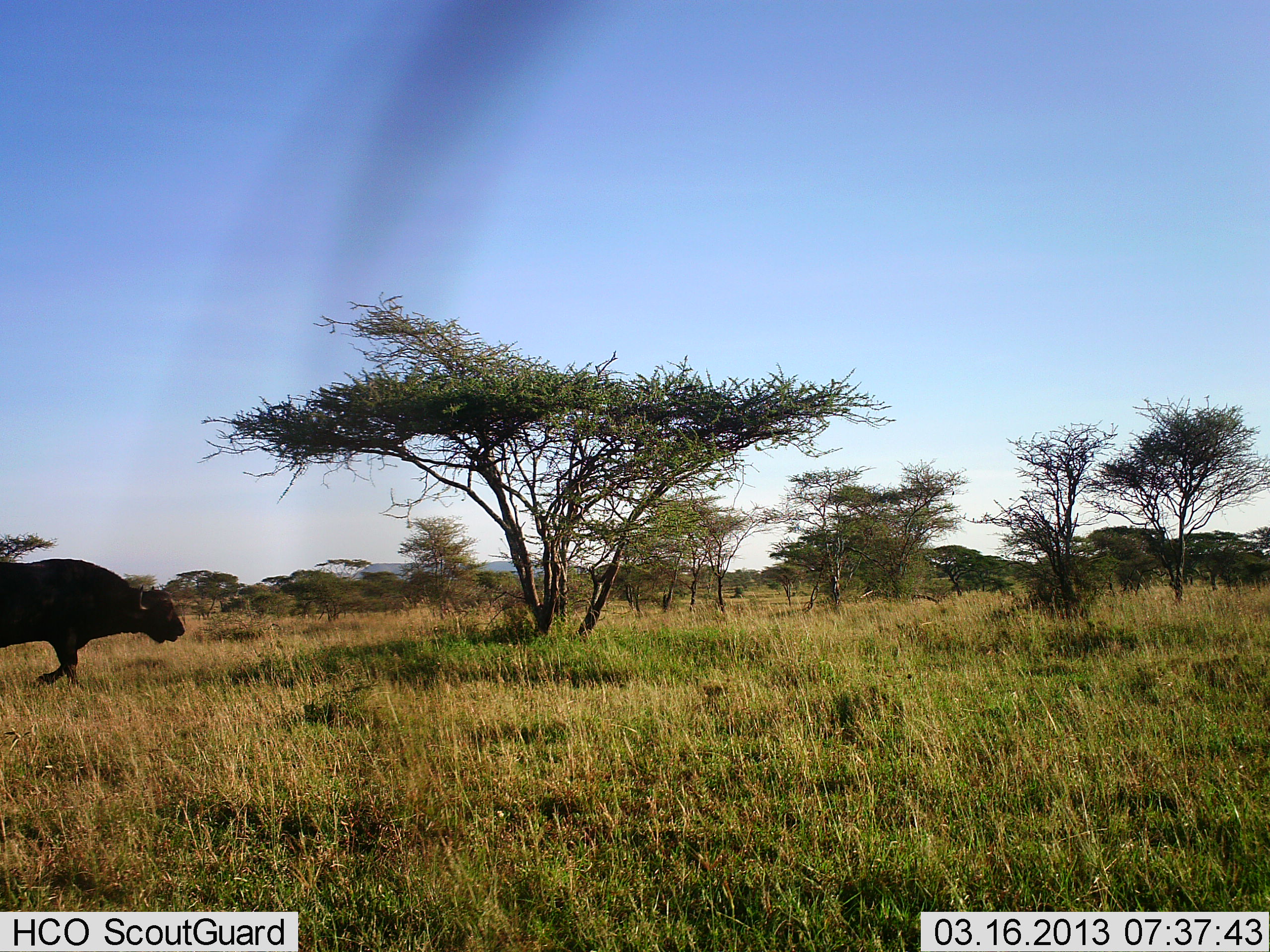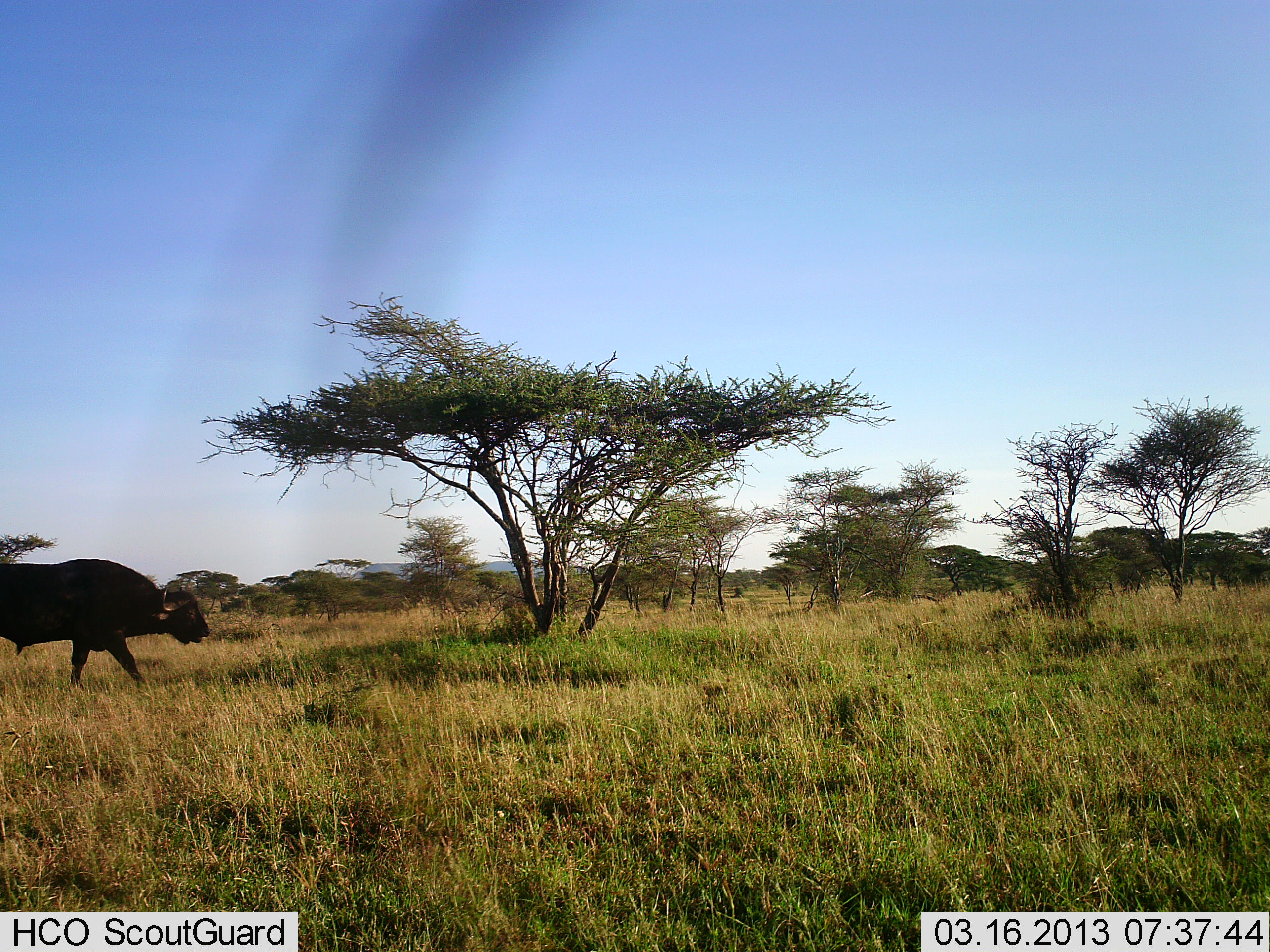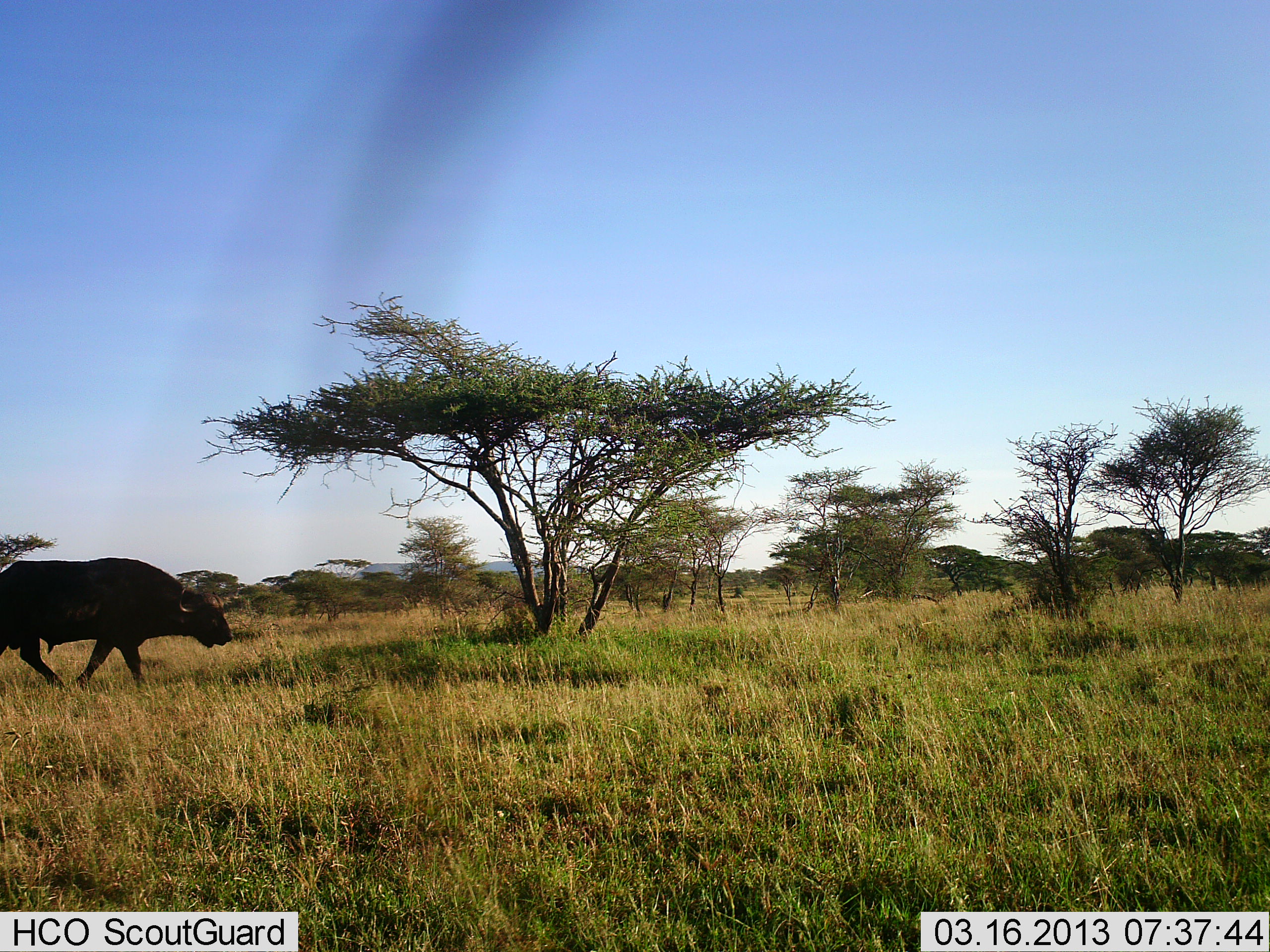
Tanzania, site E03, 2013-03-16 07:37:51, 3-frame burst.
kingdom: Animalia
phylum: Chordata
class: Mammalia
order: Artiodactyla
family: Bovidae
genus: Syncerus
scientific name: Syncerus caffer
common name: cape buffalo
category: buffalo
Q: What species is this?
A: Buffalo (cape buffalo) (Syncerus caffer).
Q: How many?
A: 1.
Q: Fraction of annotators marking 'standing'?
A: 7%.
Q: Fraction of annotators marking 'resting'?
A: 0%.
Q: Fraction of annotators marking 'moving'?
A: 93%.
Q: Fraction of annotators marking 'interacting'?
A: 0%.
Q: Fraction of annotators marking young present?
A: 0%.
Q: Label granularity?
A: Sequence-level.